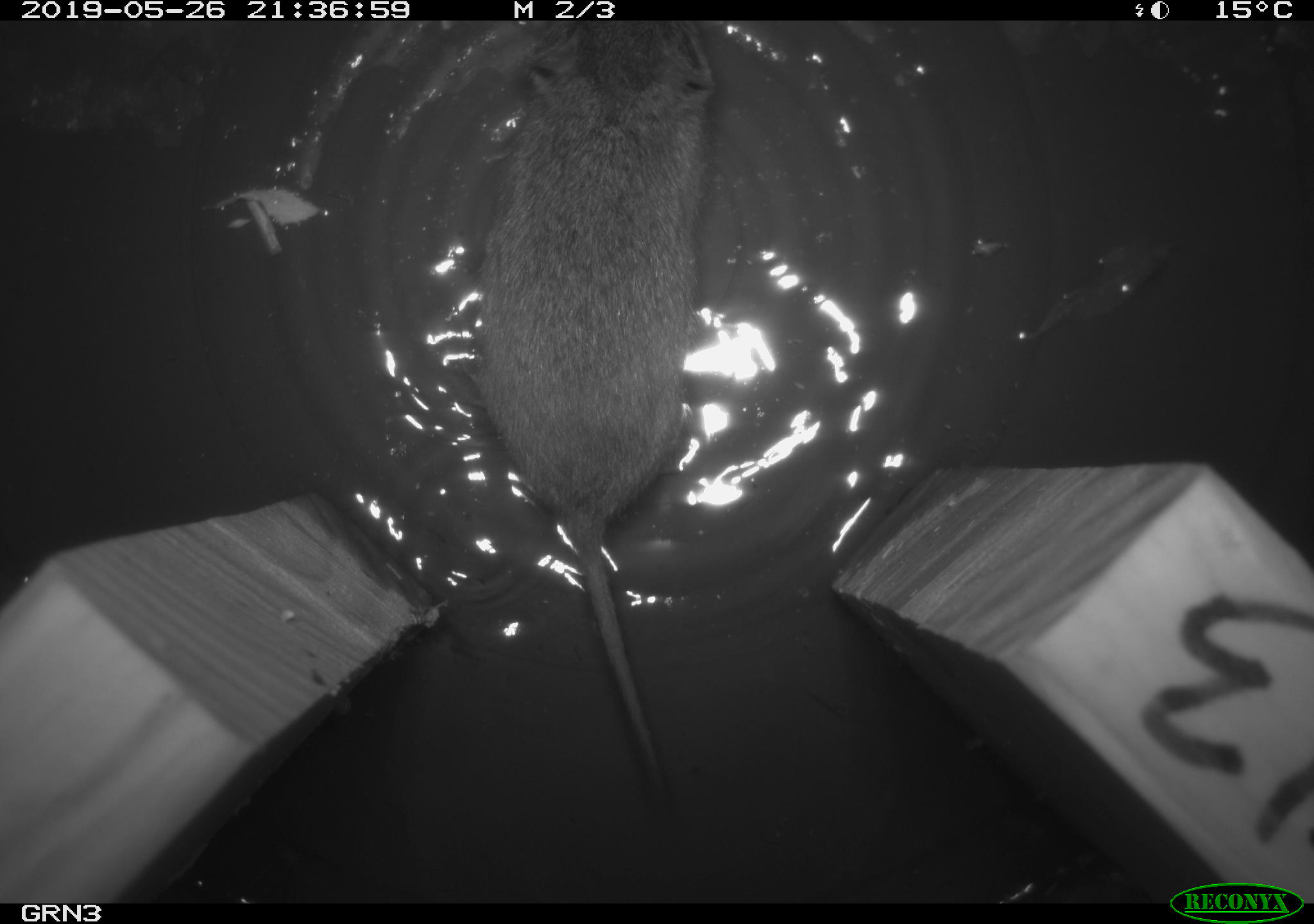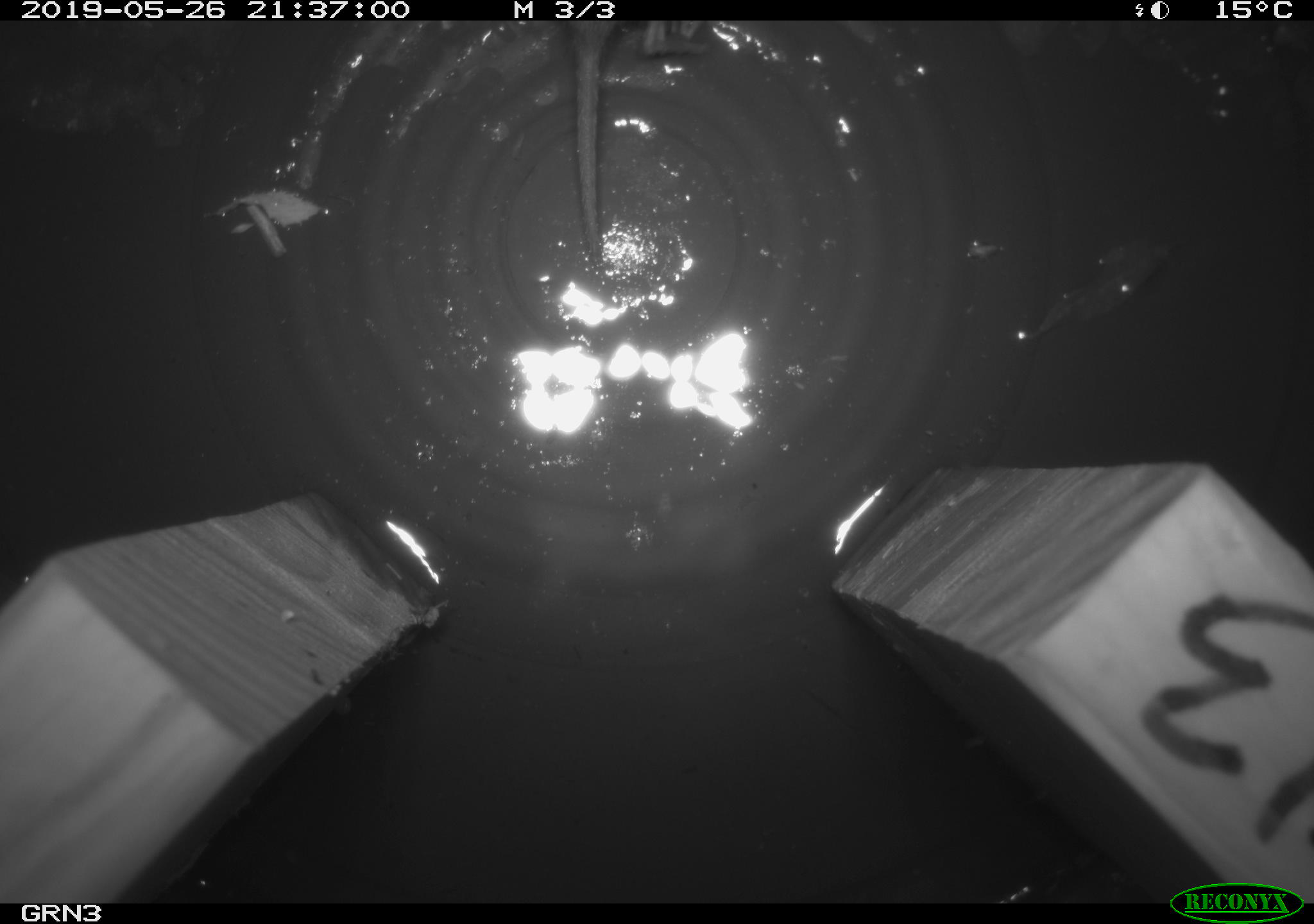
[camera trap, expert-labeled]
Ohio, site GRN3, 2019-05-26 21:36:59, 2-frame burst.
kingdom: Animalia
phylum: Chordata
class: Mammalia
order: Rodentia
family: Cricetidae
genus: Microtus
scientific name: Microtus pennsylvanicus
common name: meadow vole